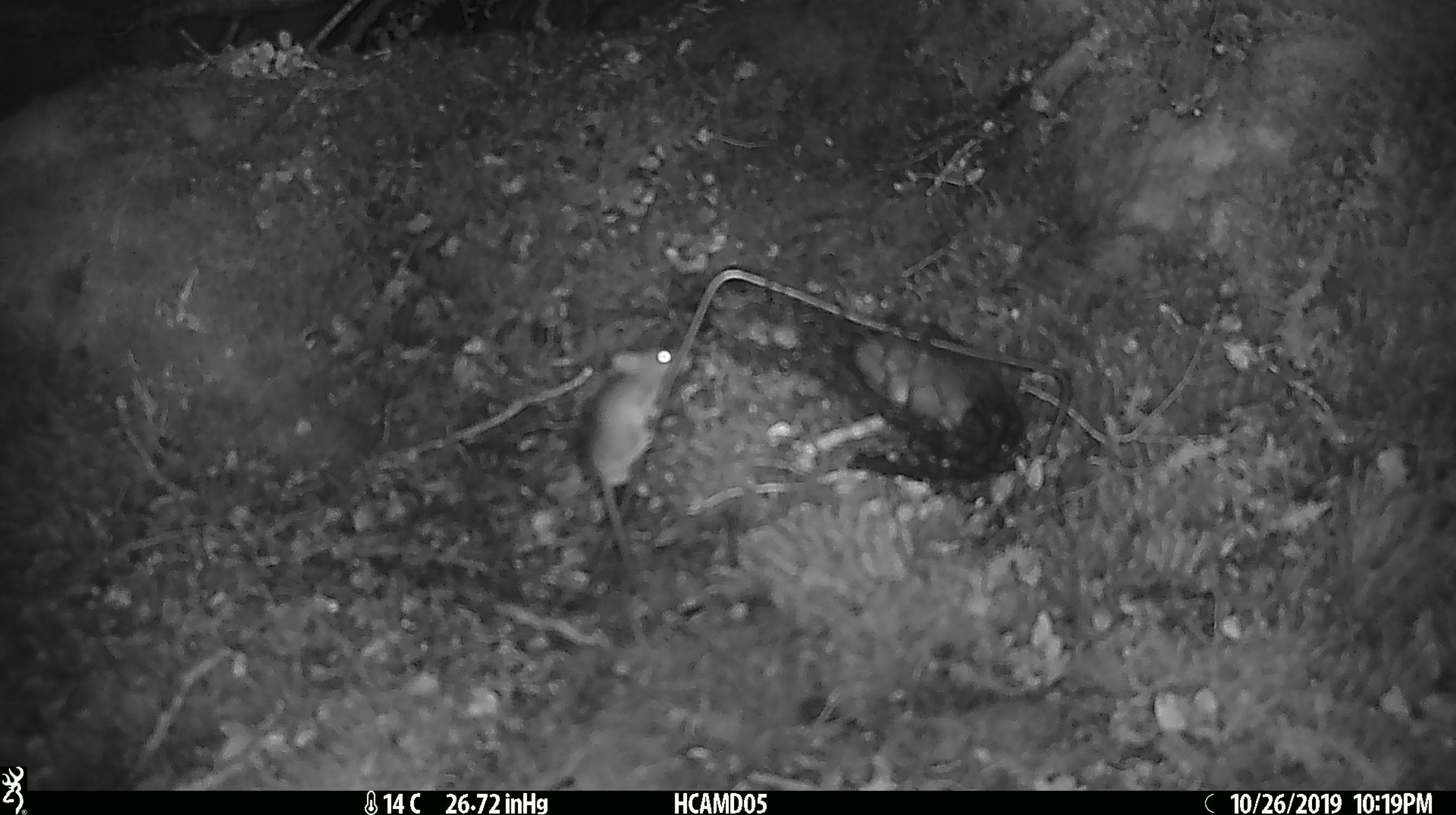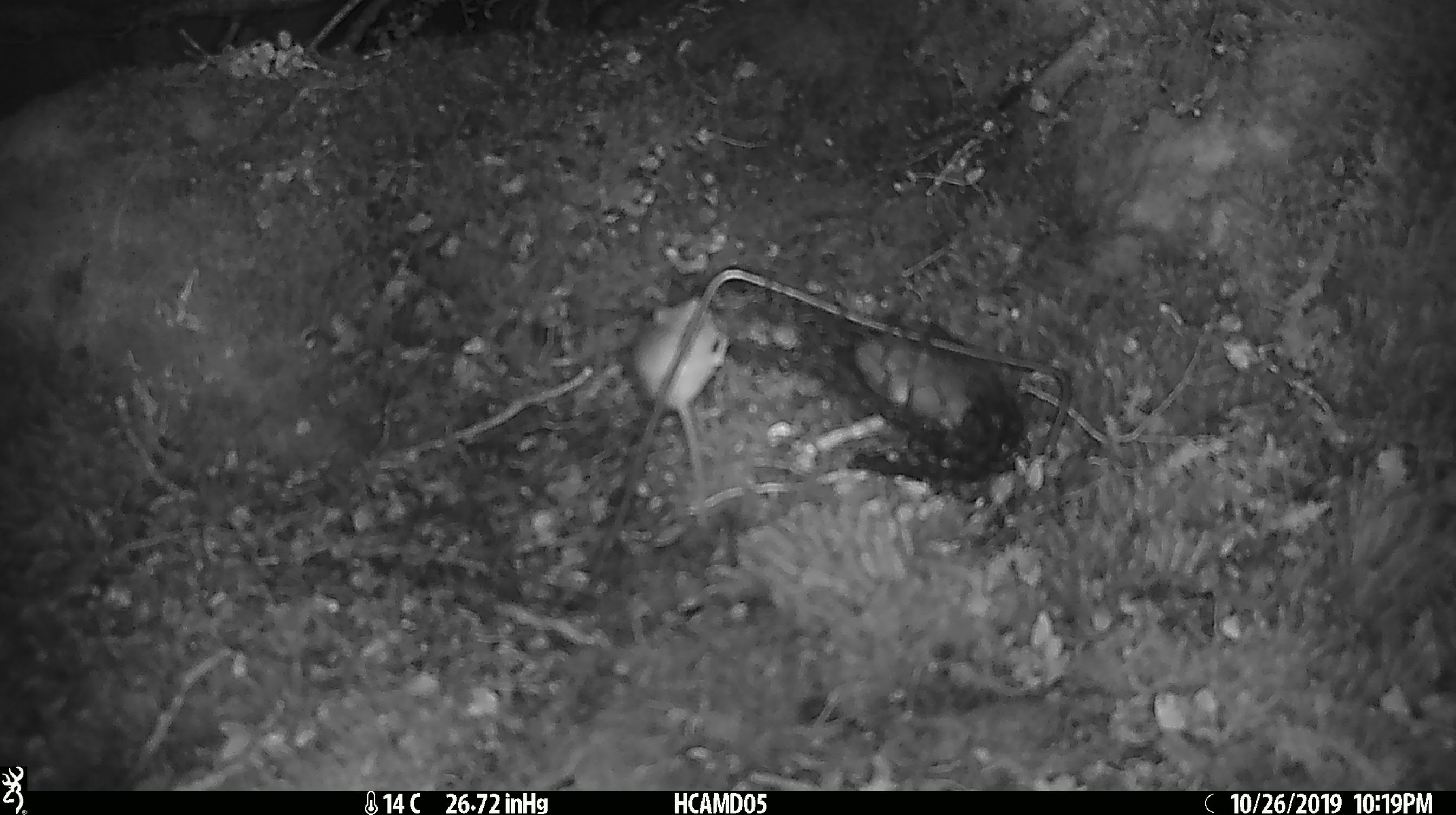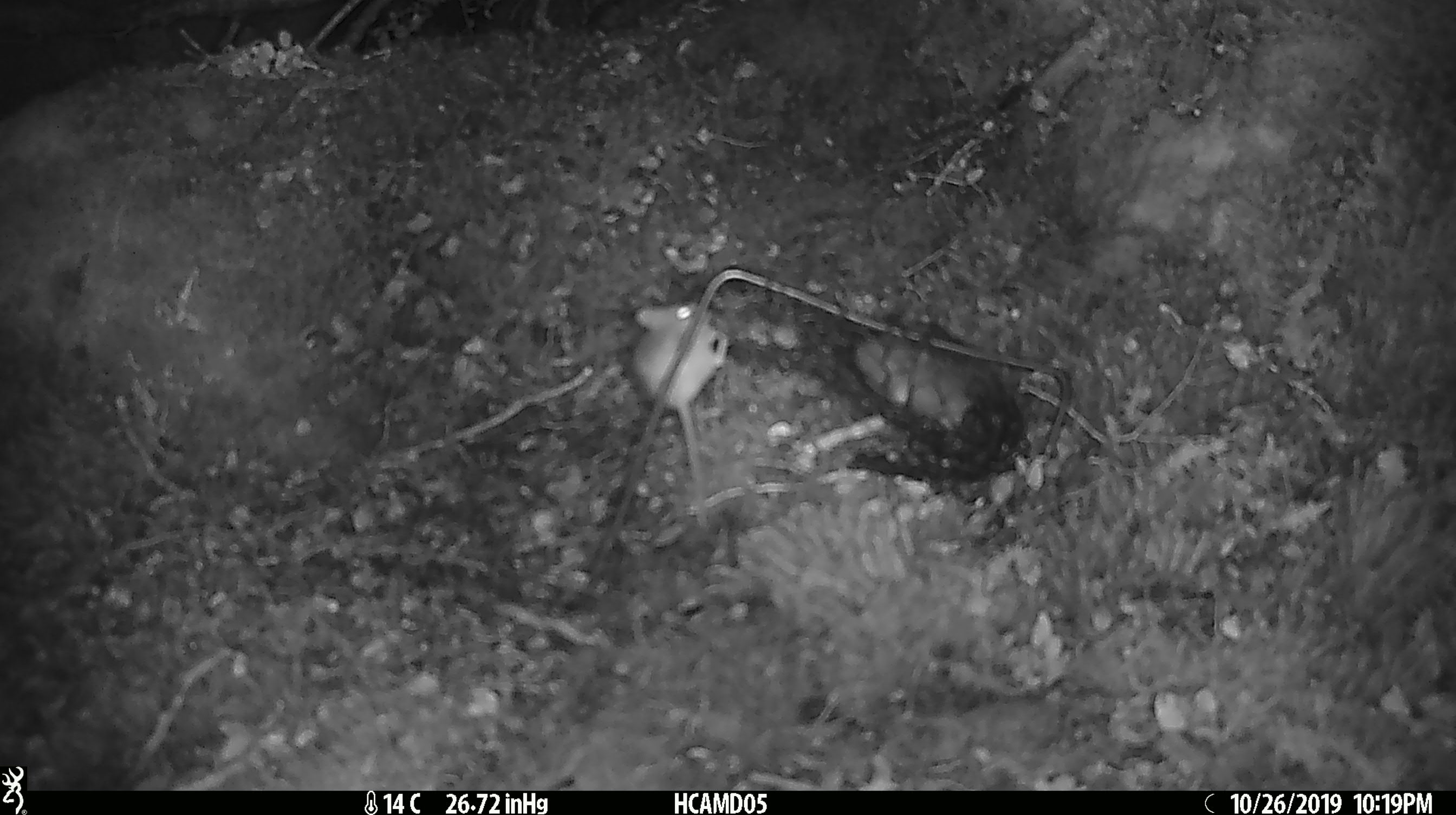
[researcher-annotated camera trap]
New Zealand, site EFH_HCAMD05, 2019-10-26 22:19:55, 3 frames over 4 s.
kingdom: Animalia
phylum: Chordata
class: Mammalia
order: Rodentia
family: Muridae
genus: Mus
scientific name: Mus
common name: mouse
Mouse (Mus).